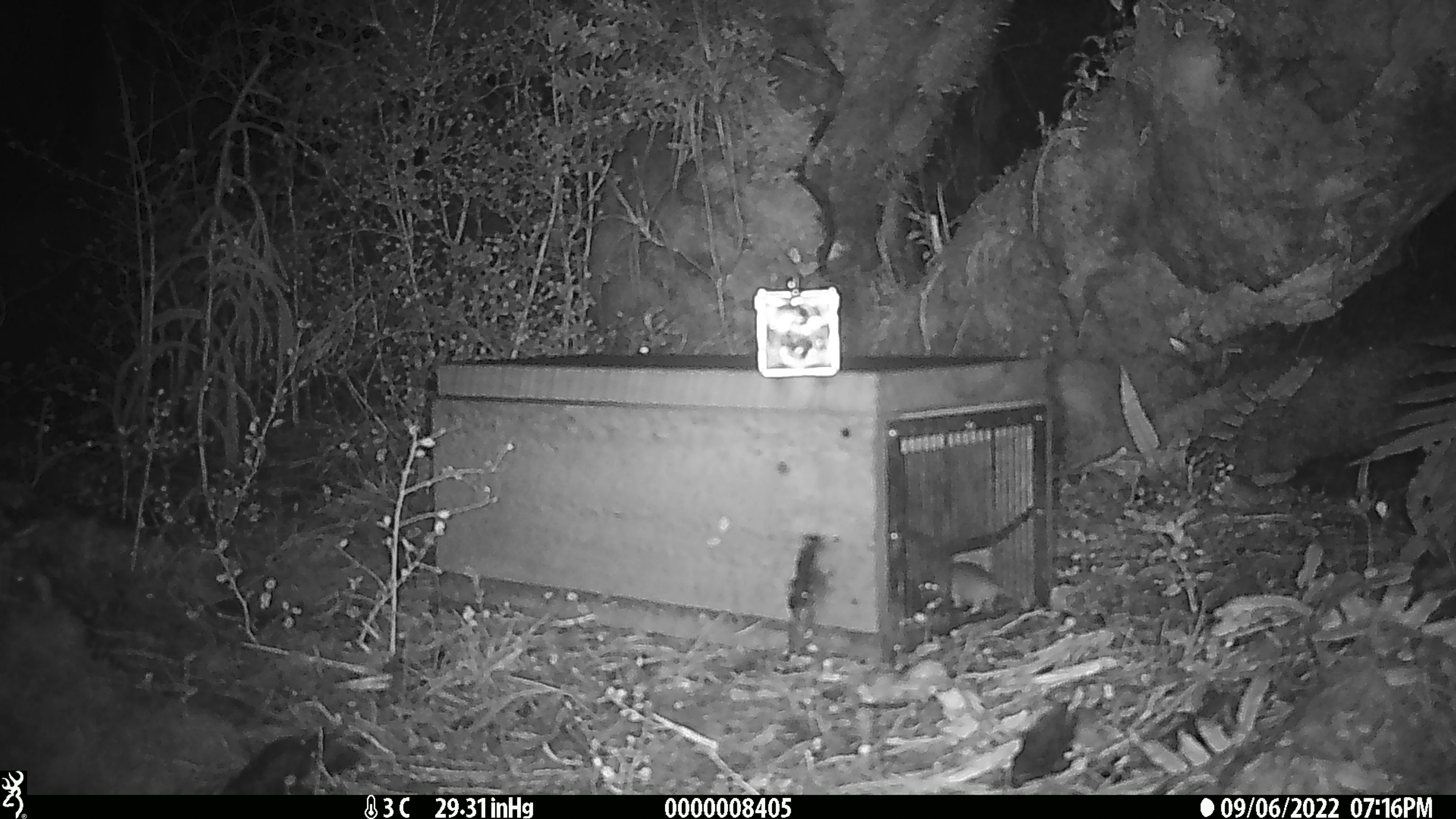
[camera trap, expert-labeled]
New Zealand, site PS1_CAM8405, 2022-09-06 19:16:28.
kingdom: Animalia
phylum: Chordata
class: Mammalia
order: Rodentia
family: Muridae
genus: Mus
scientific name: Mus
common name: mouse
Mouse (Mus).